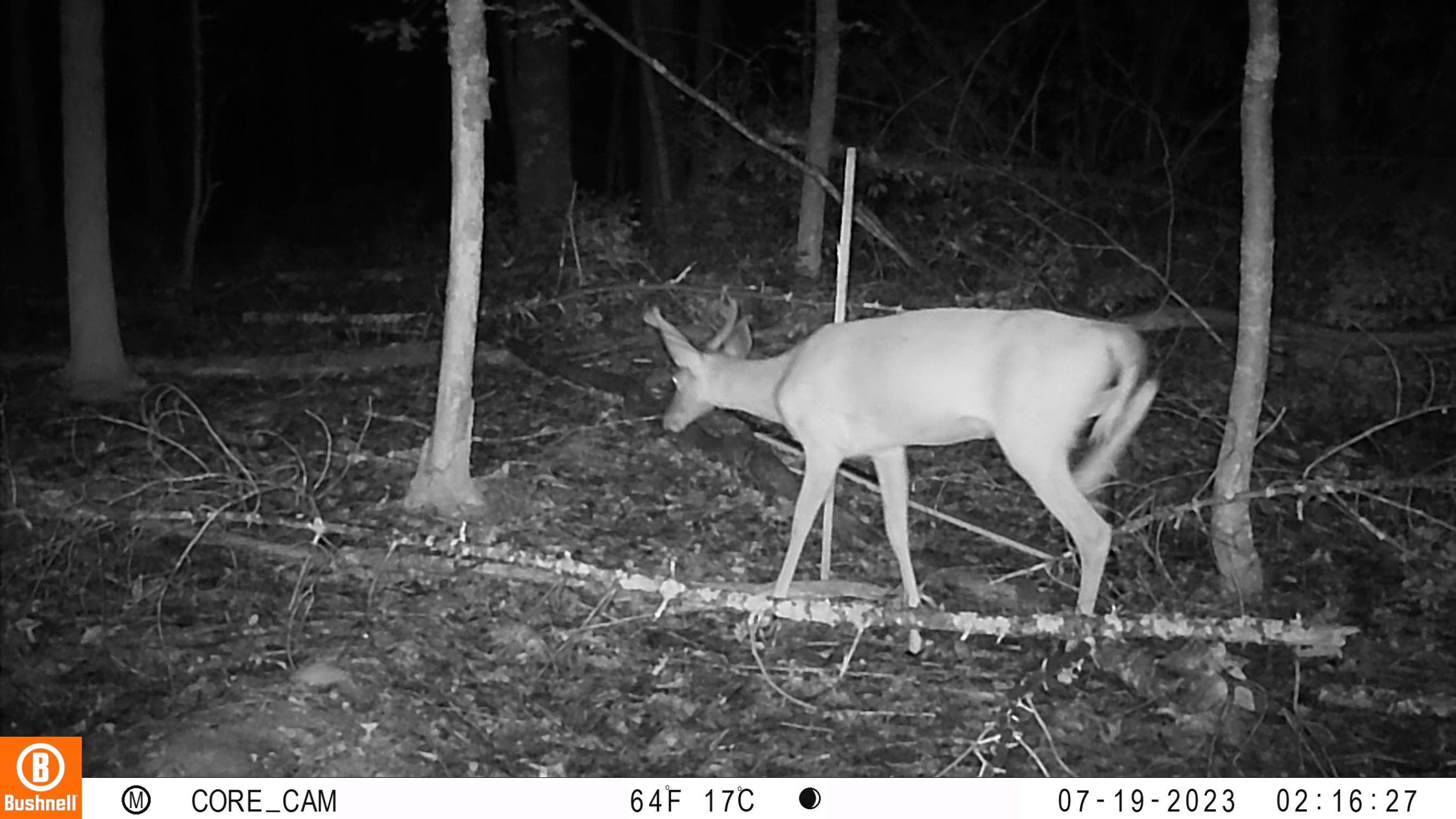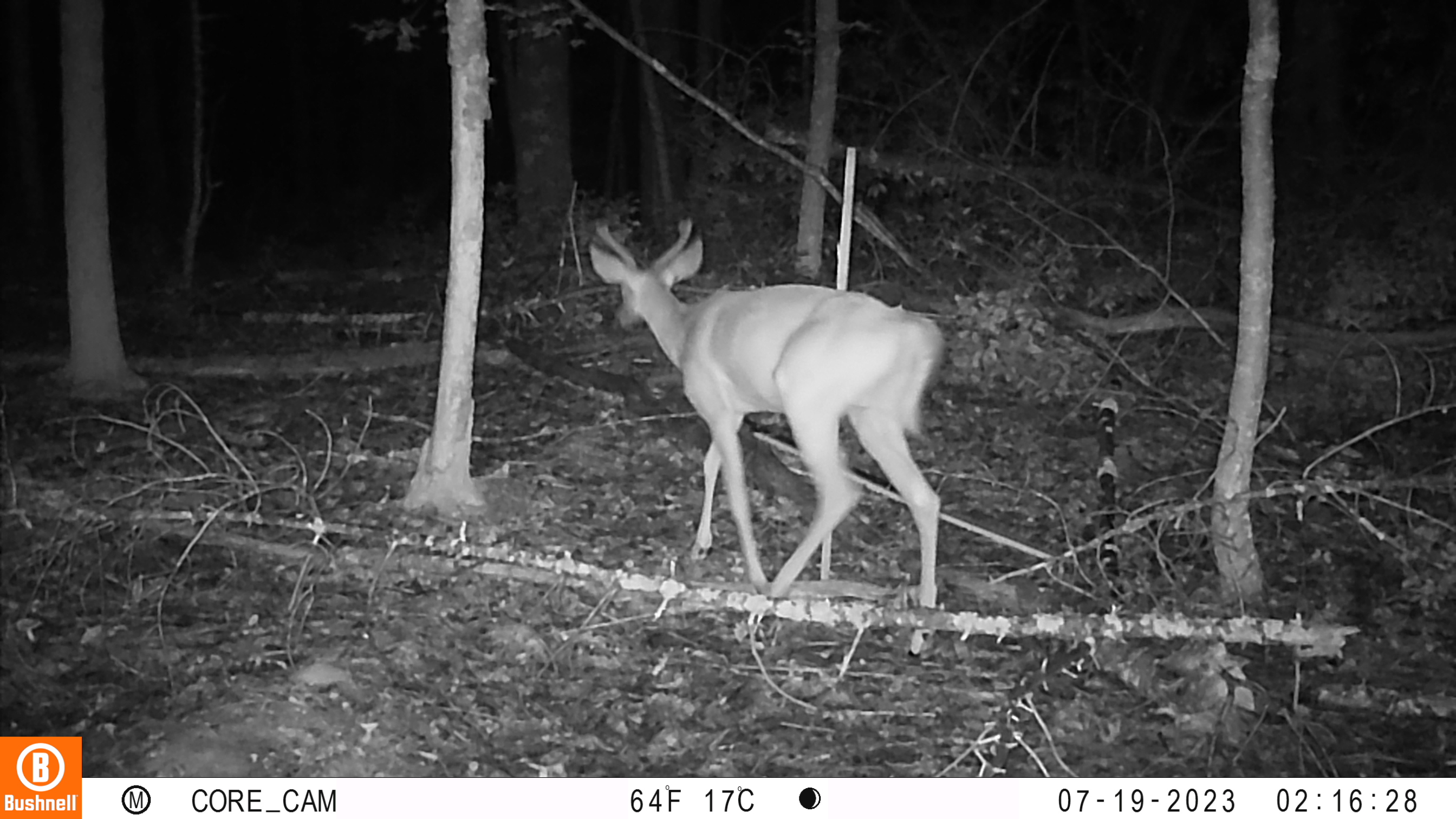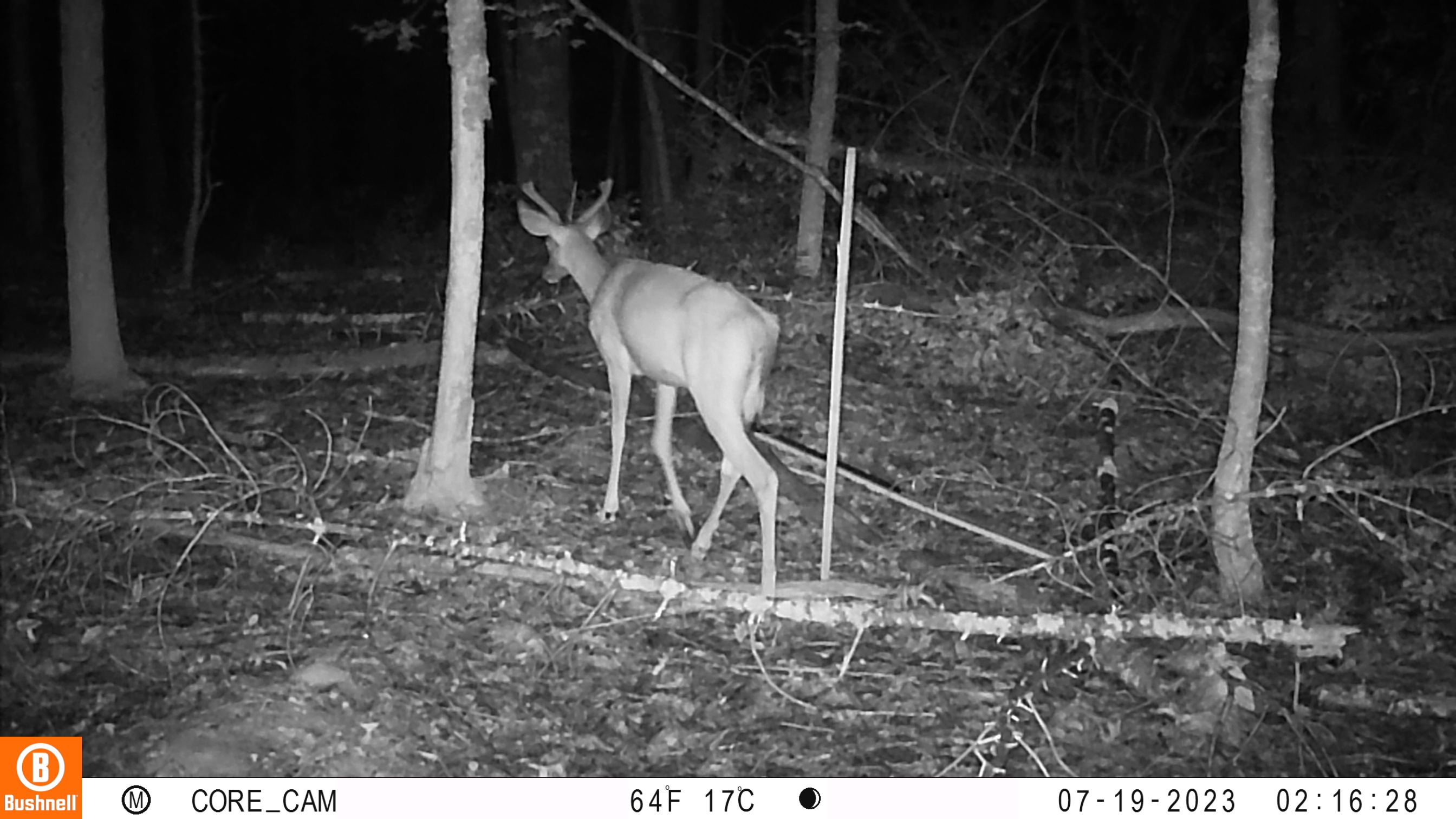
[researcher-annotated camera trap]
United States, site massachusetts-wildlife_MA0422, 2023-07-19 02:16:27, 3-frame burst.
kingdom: Animalia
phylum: Chordata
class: Mammalia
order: Artiodactyla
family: Cervidae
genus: Odocoileus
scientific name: Odocoileus virginianus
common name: white-tailed deer